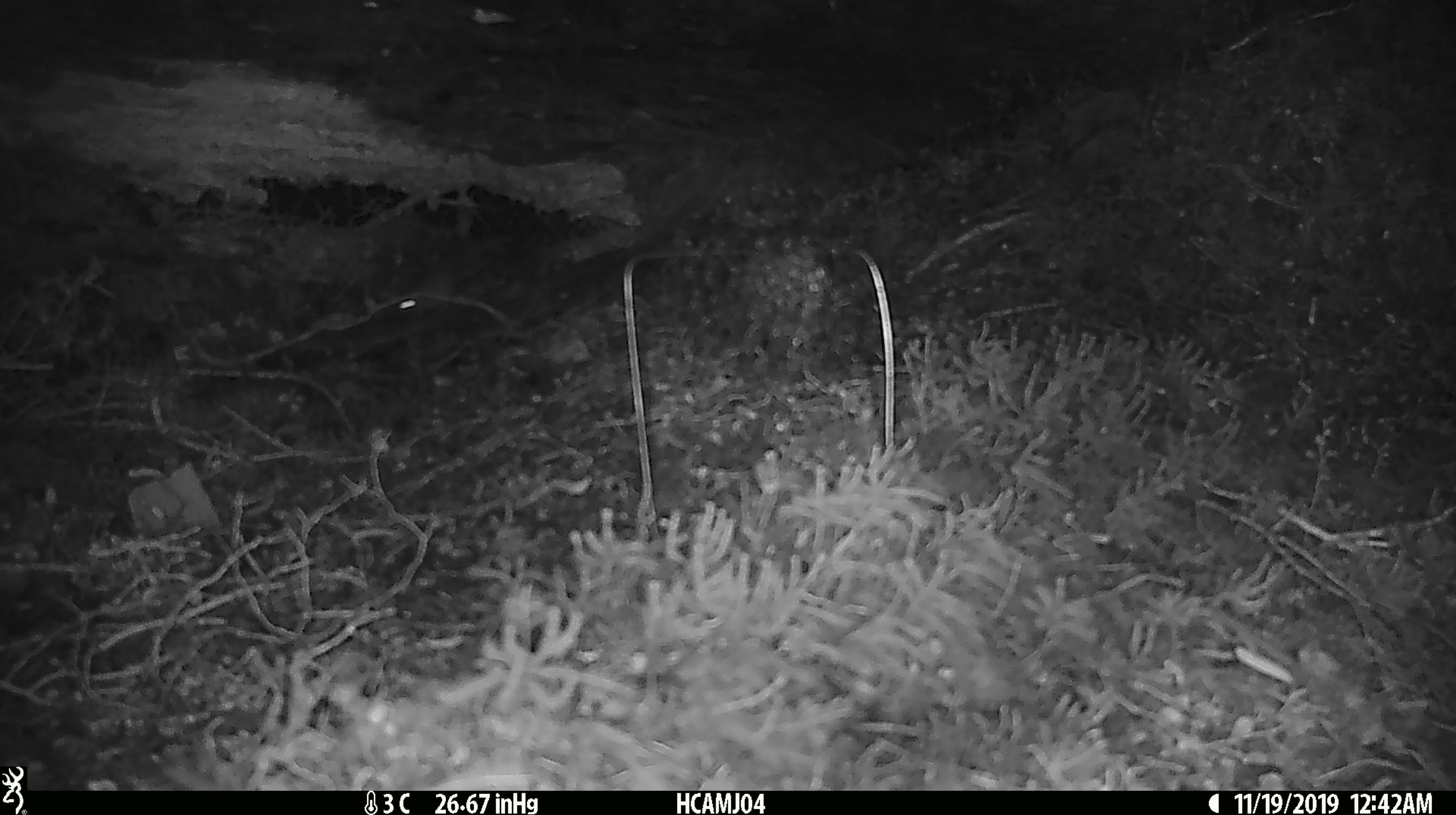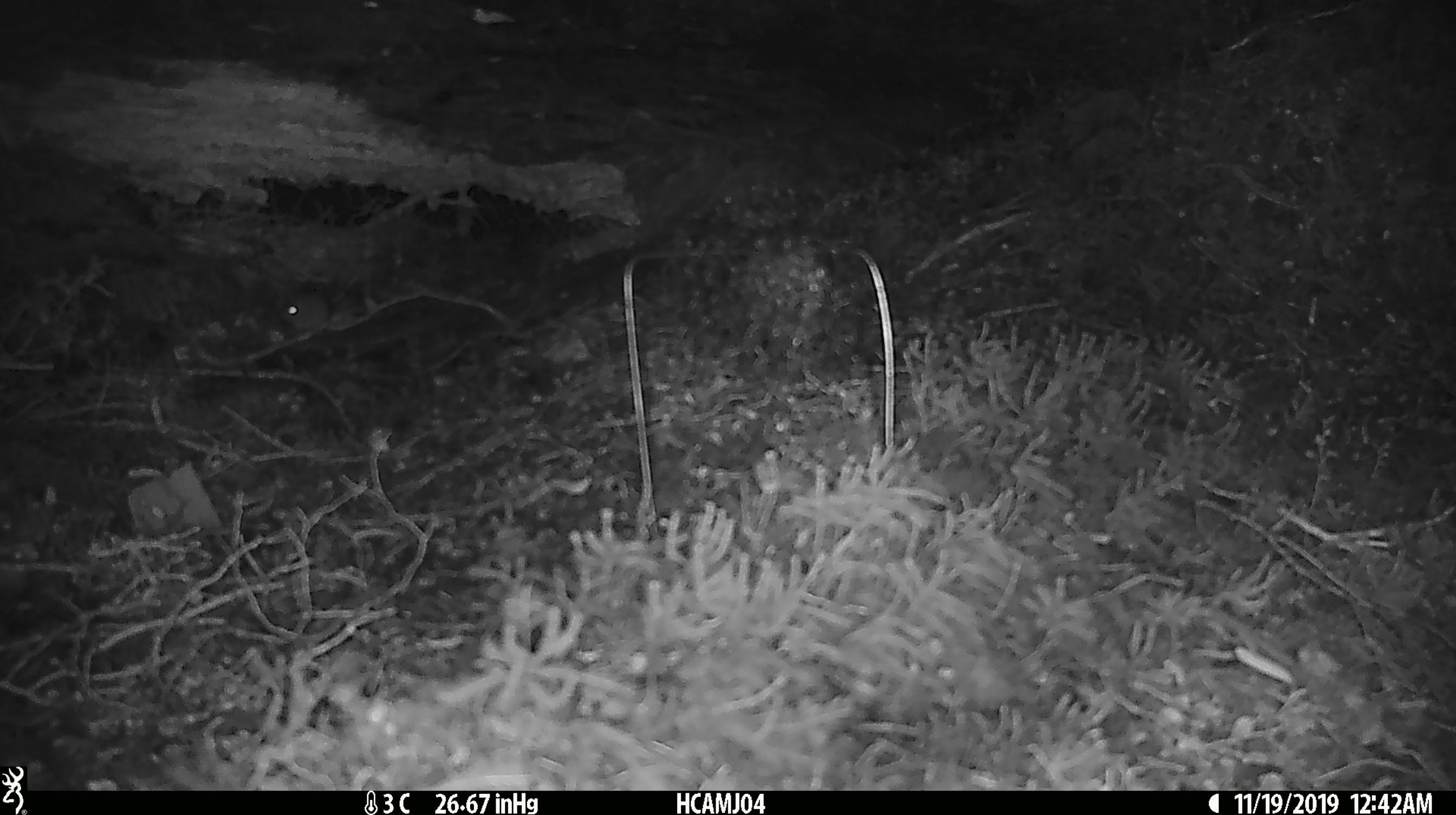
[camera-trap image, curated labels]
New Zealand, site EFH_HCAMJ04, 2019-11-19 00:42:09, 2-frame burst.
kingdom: Animalia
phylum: Chordata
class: Mammalia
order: Rodentia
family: Muridae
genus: Mus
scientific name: Mus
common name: mouse